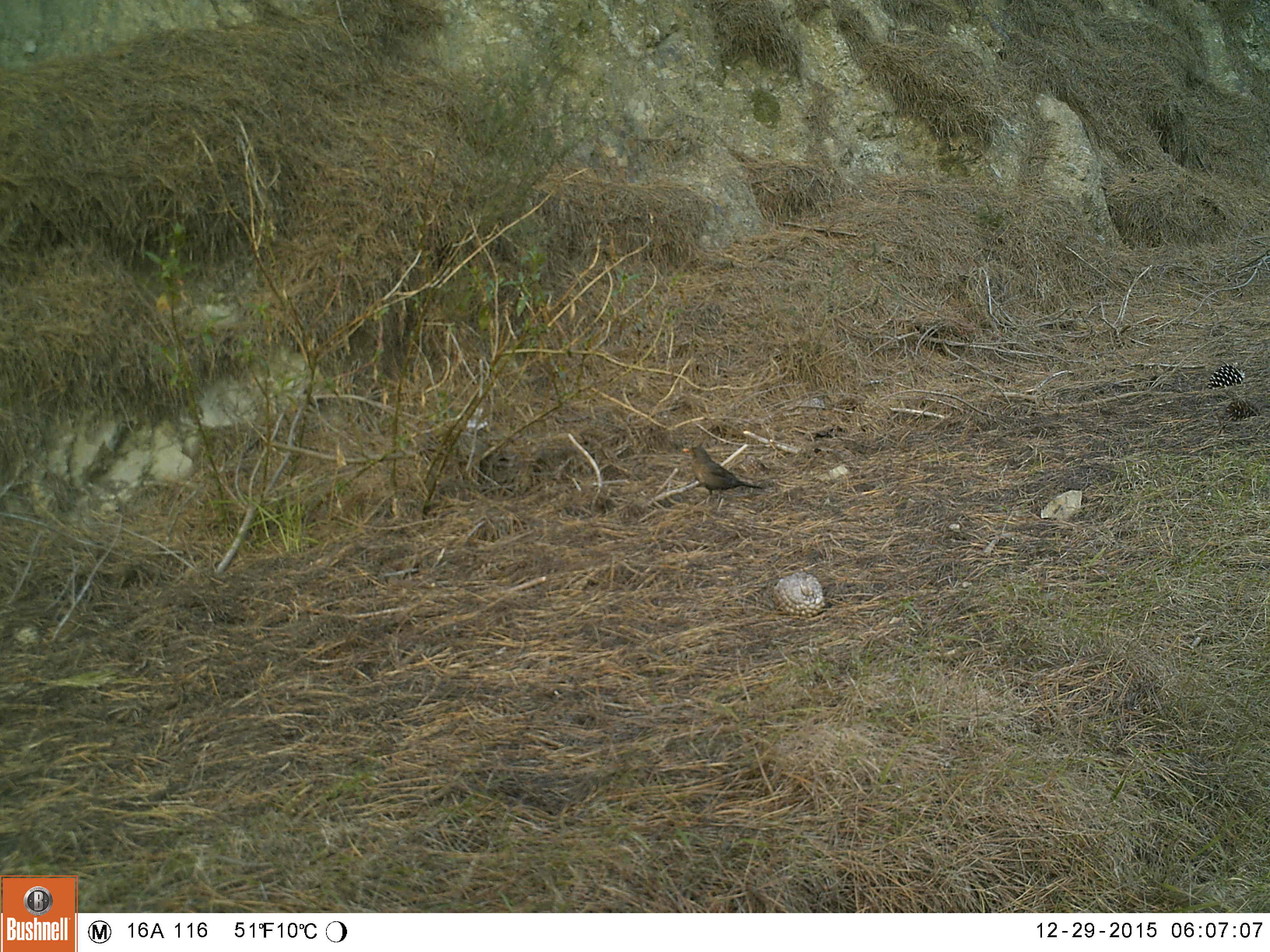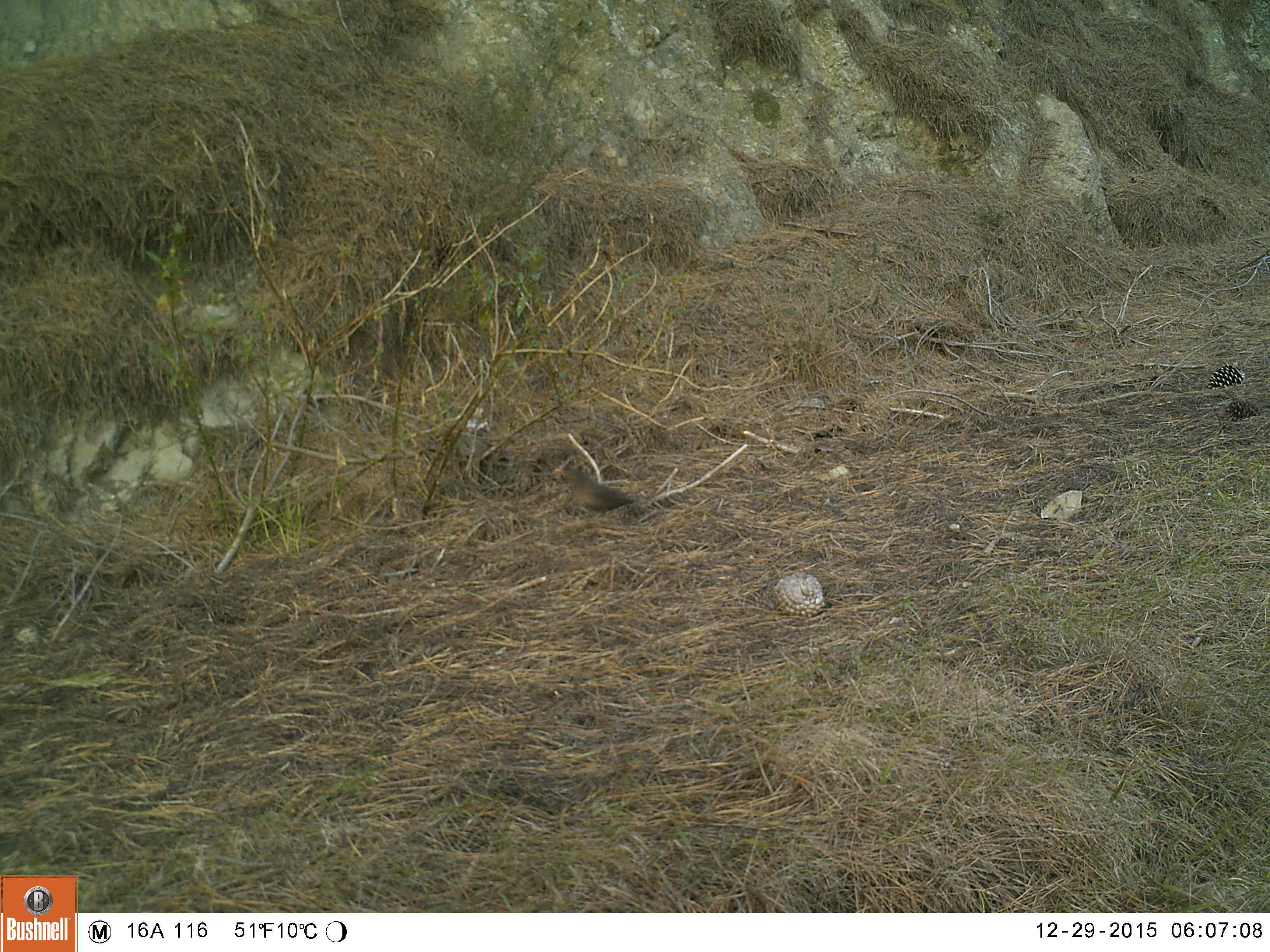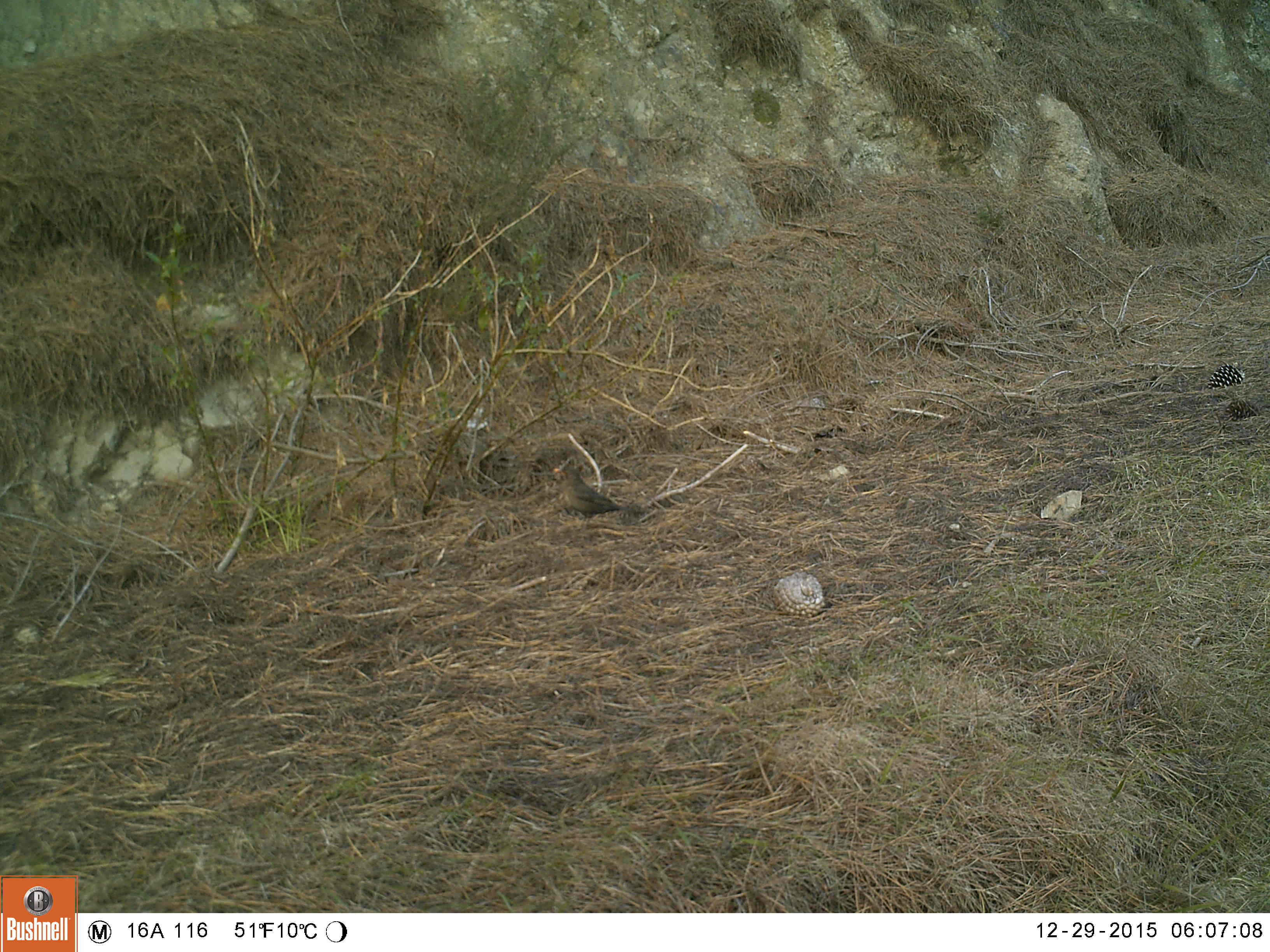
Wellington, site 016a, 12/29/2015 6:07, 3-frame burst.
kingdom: Animalia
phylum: Chordata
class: Aves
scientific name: Aves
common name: bird